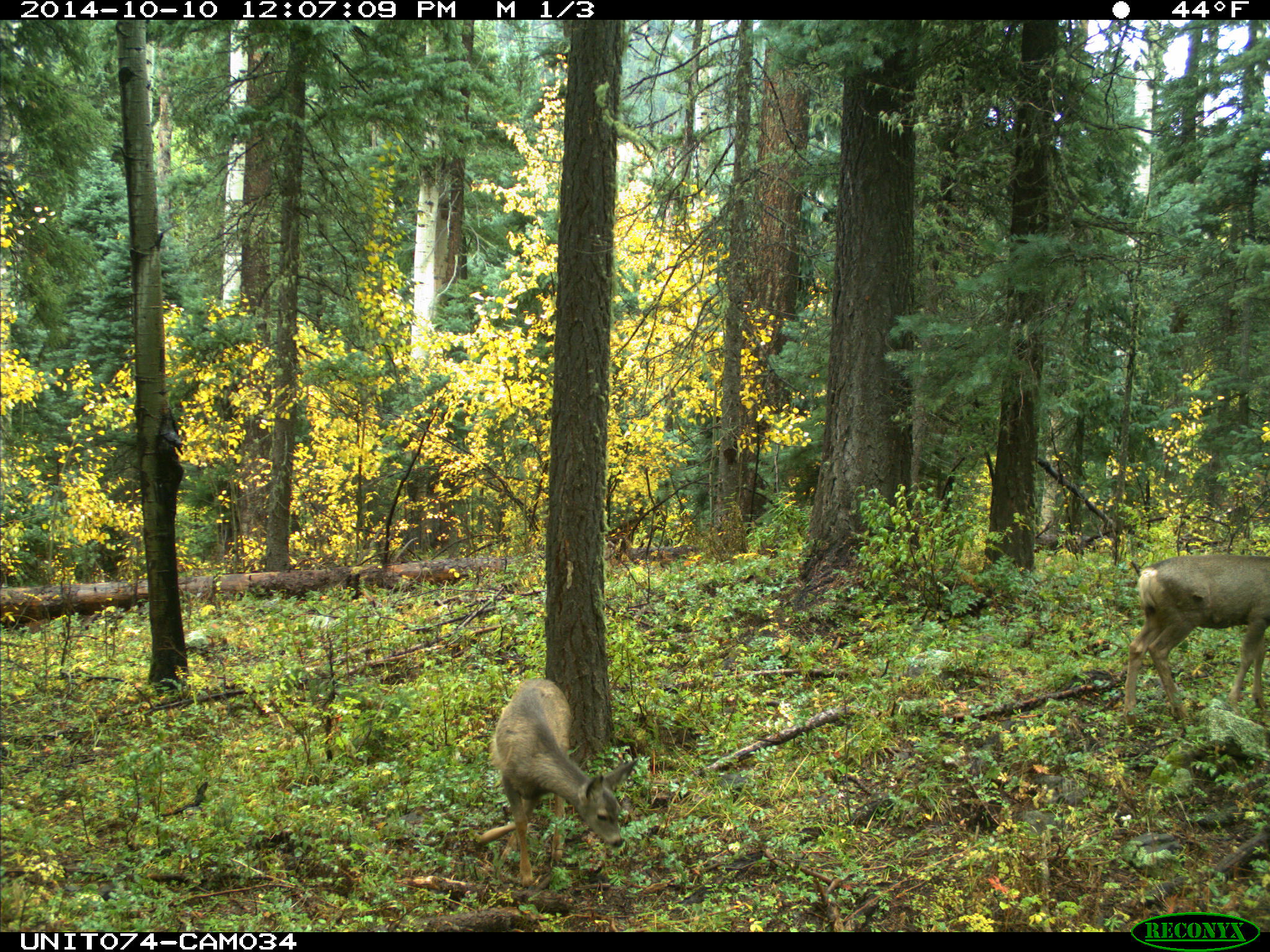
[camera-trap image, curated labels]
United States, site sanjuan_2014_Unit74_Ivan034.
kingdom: Animalia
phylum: Chordata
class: Mammalia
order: Artiodactyla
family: Cervidae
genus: Odocoileus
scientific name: Odocoileus hemionus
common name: mule deer